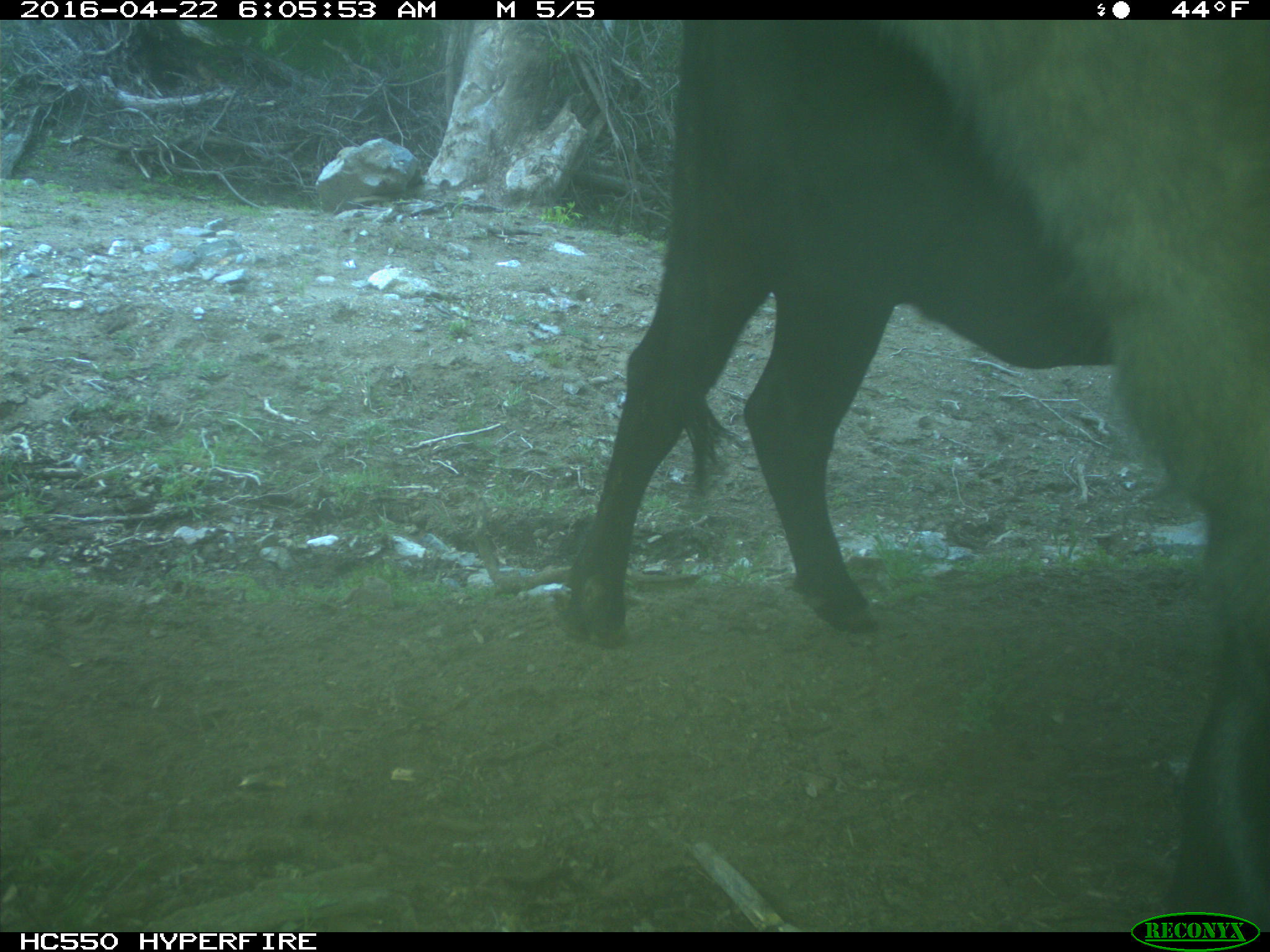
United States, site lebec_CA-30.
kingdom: Animalia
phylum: Chordata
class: Mammalia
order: Artiodactyla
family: Bovidae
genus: Bos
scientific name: Bos taurus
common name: domestic cow